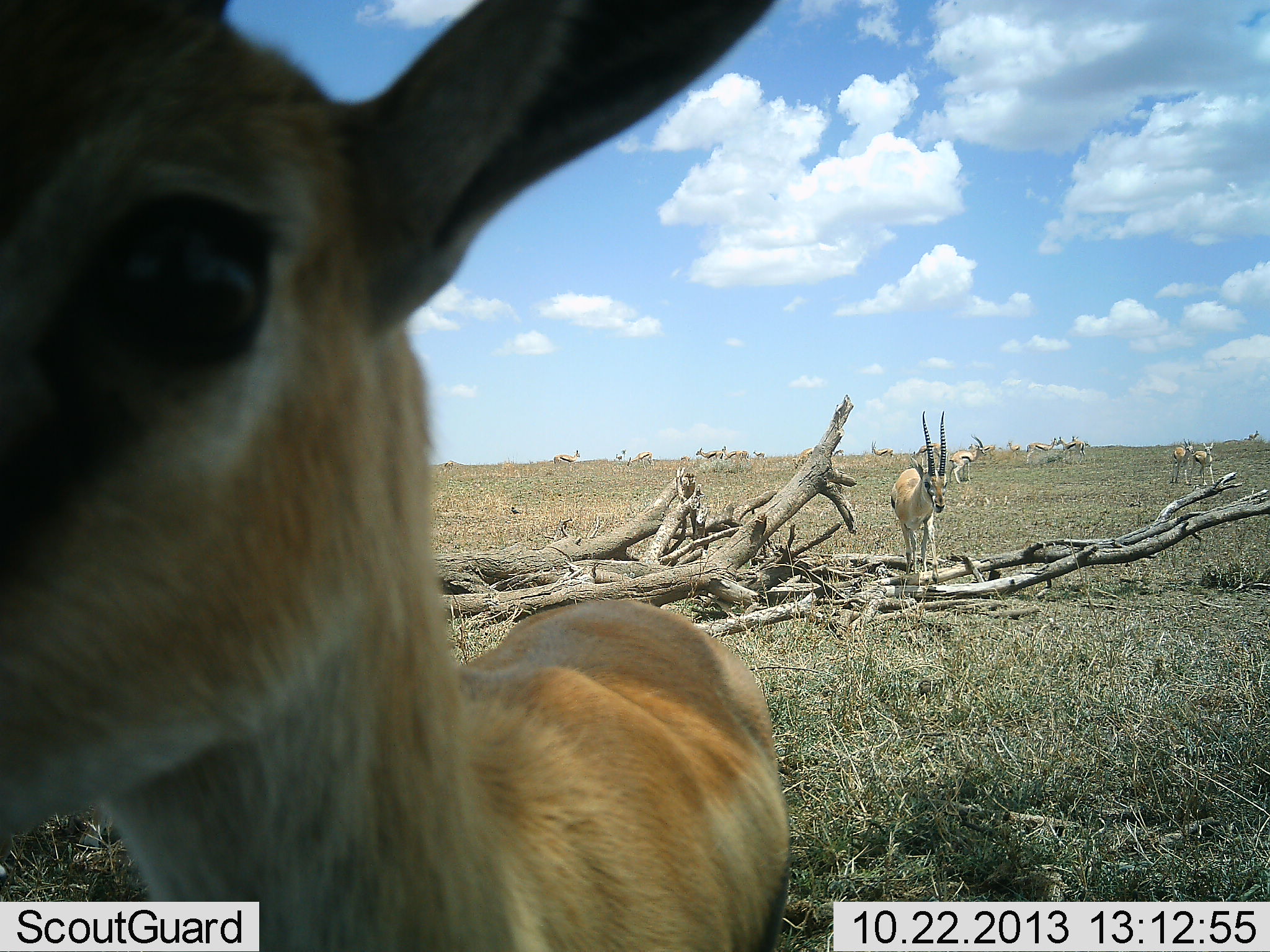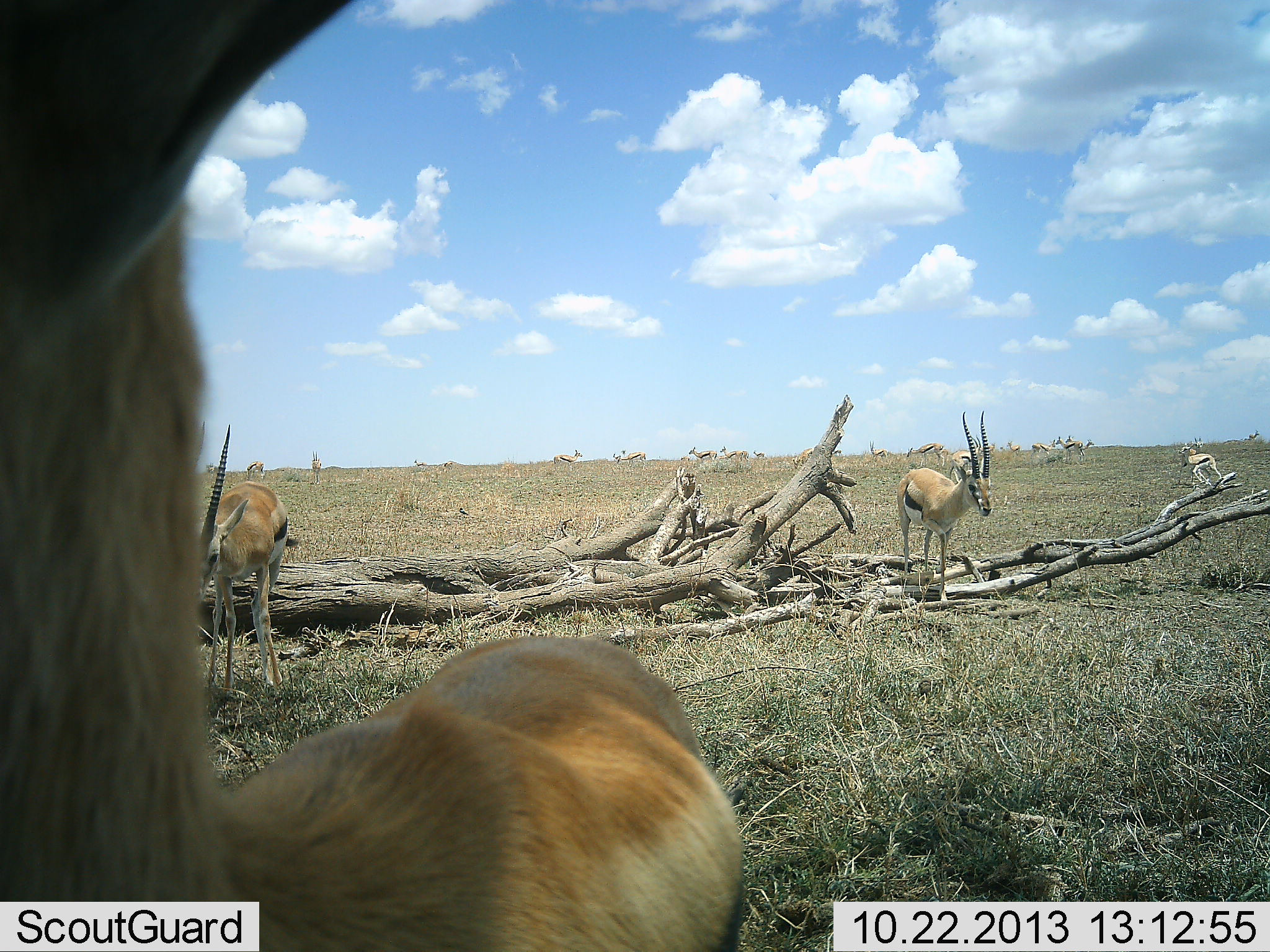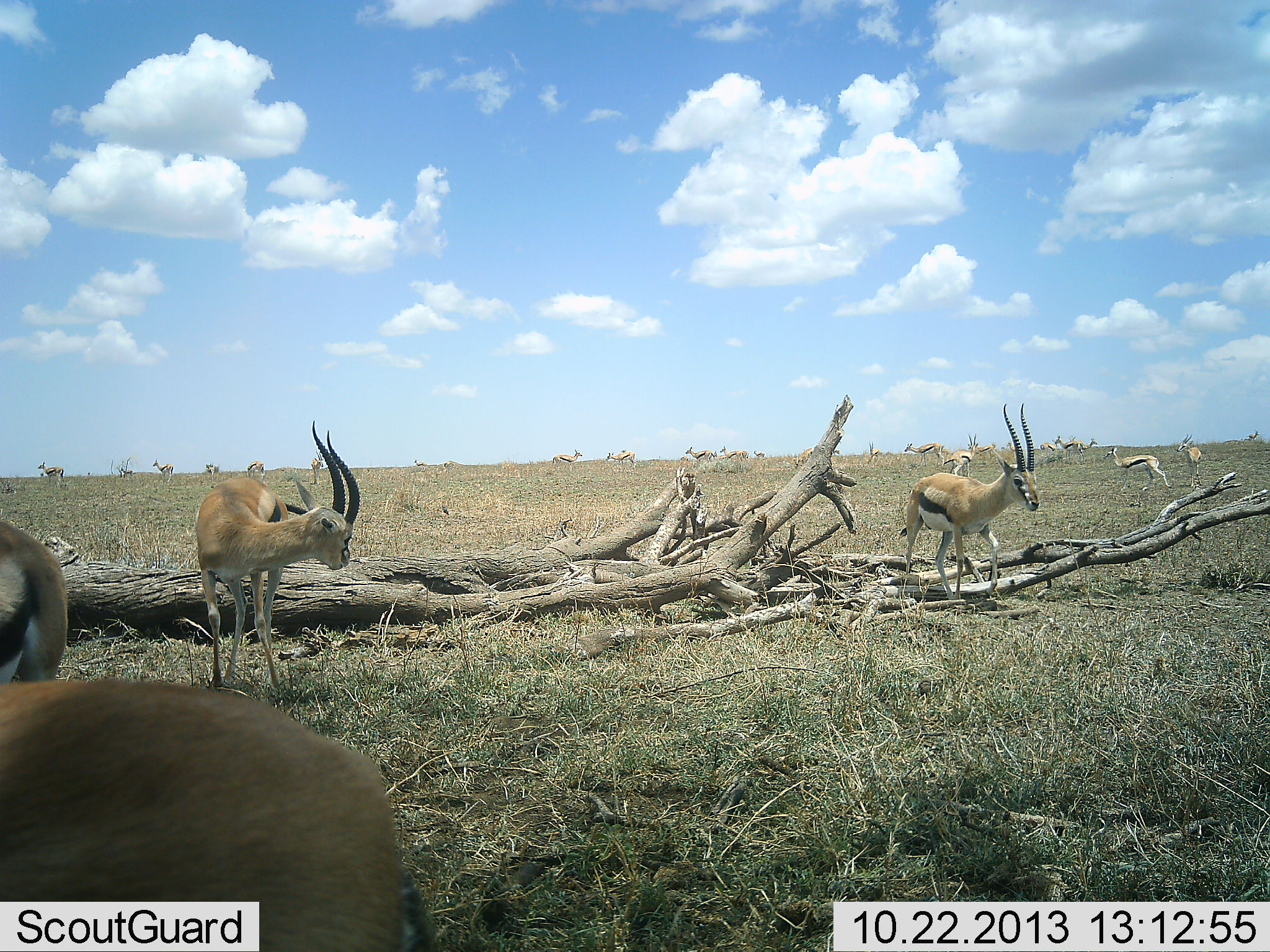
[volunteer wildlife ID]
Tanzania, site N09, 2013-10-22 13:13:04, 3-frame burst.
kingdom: Animalia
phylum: Chordata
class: Mammalia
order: Artiodactyla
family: Bovidae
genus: Eudorcas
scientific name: Eudorcas thomsonii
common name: thomson's gazelle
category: gazellethomsons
Gazellethomsons (thomson's gazelle) (Eudorcas thomsonii), count 11-50. Behavior (volunteer vote fractions): standing 73%, resting 0%, moving 73%, interacting 0%. Young present (vote fraction): 0%. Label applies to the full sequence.